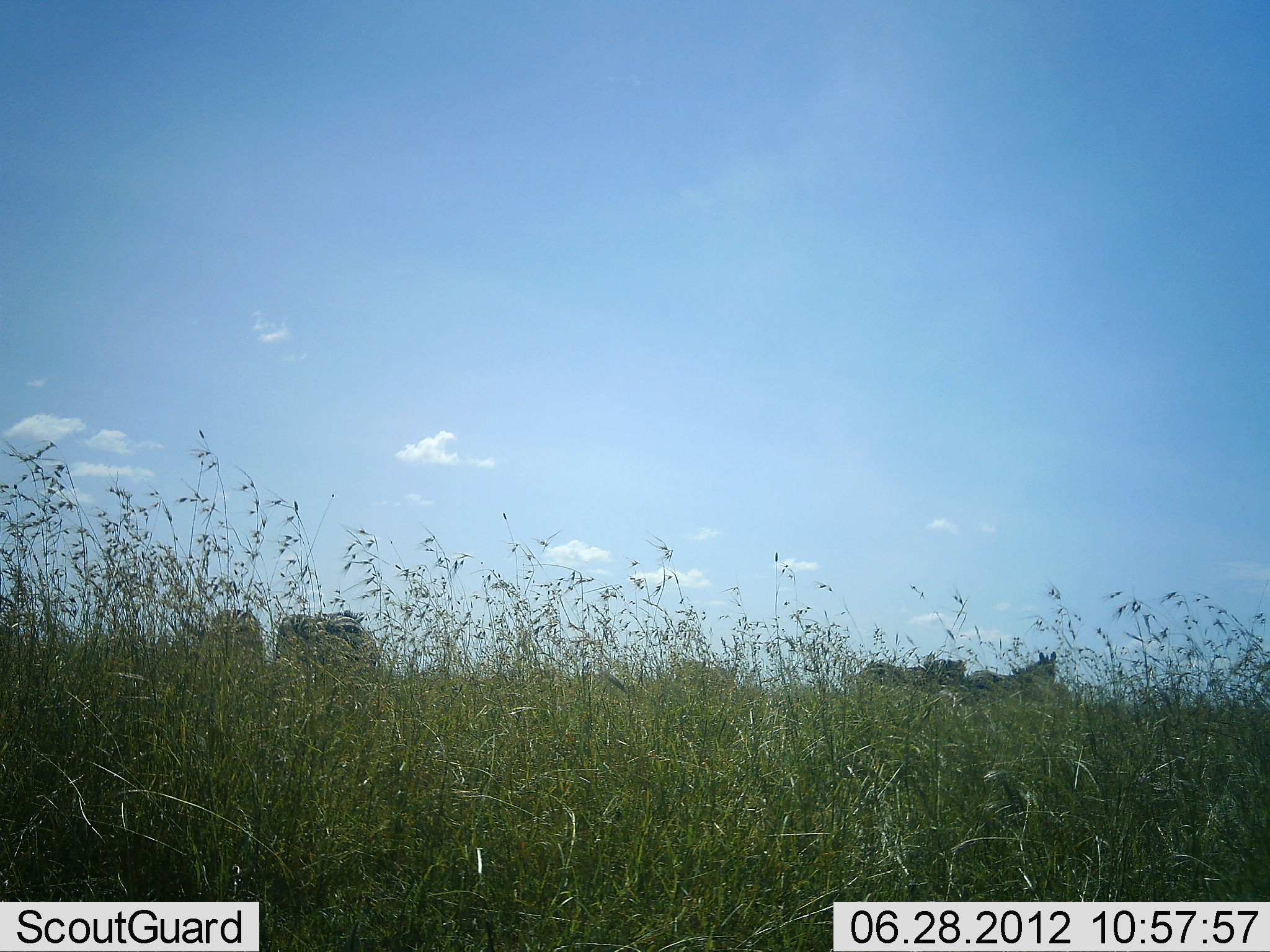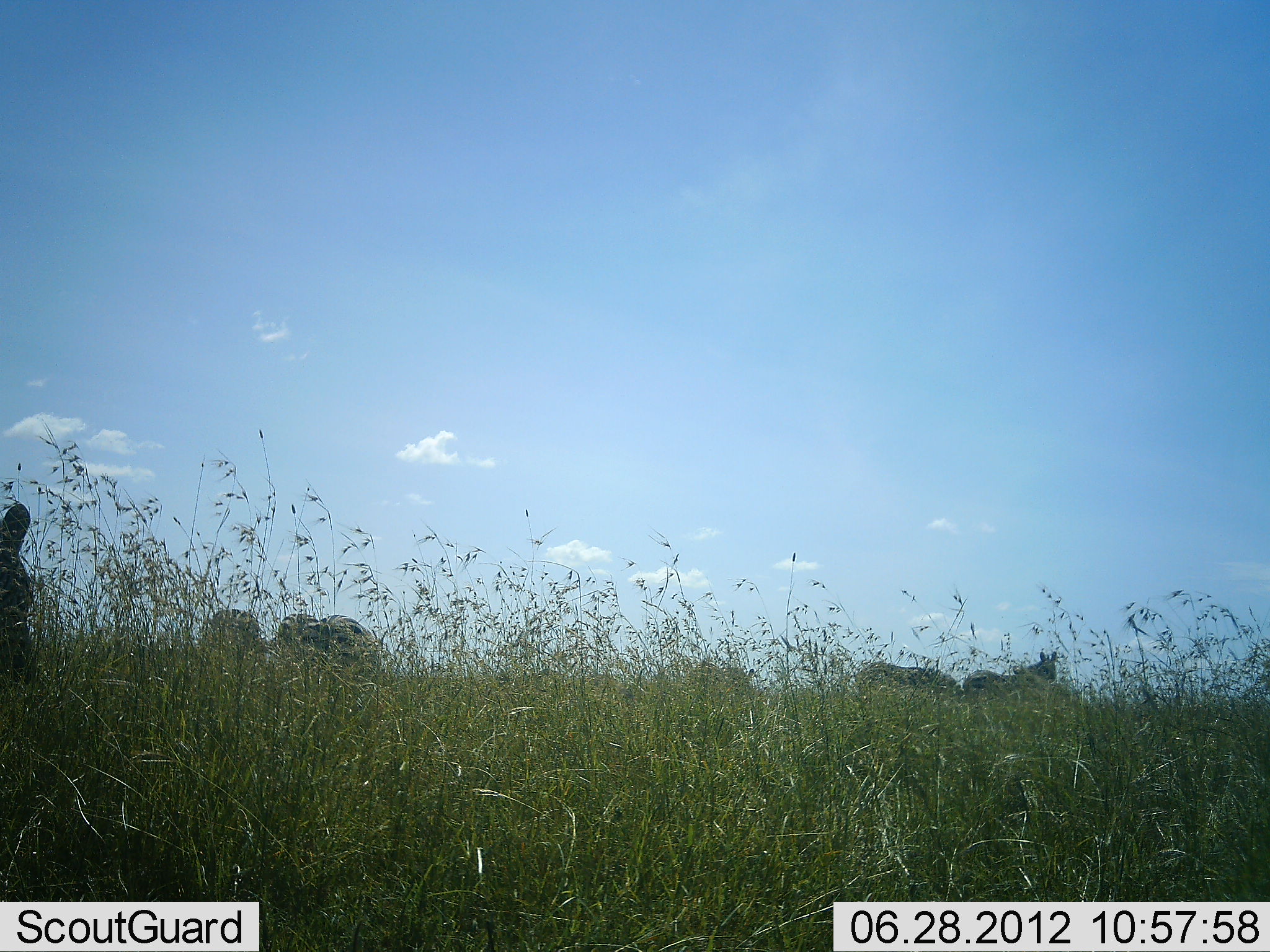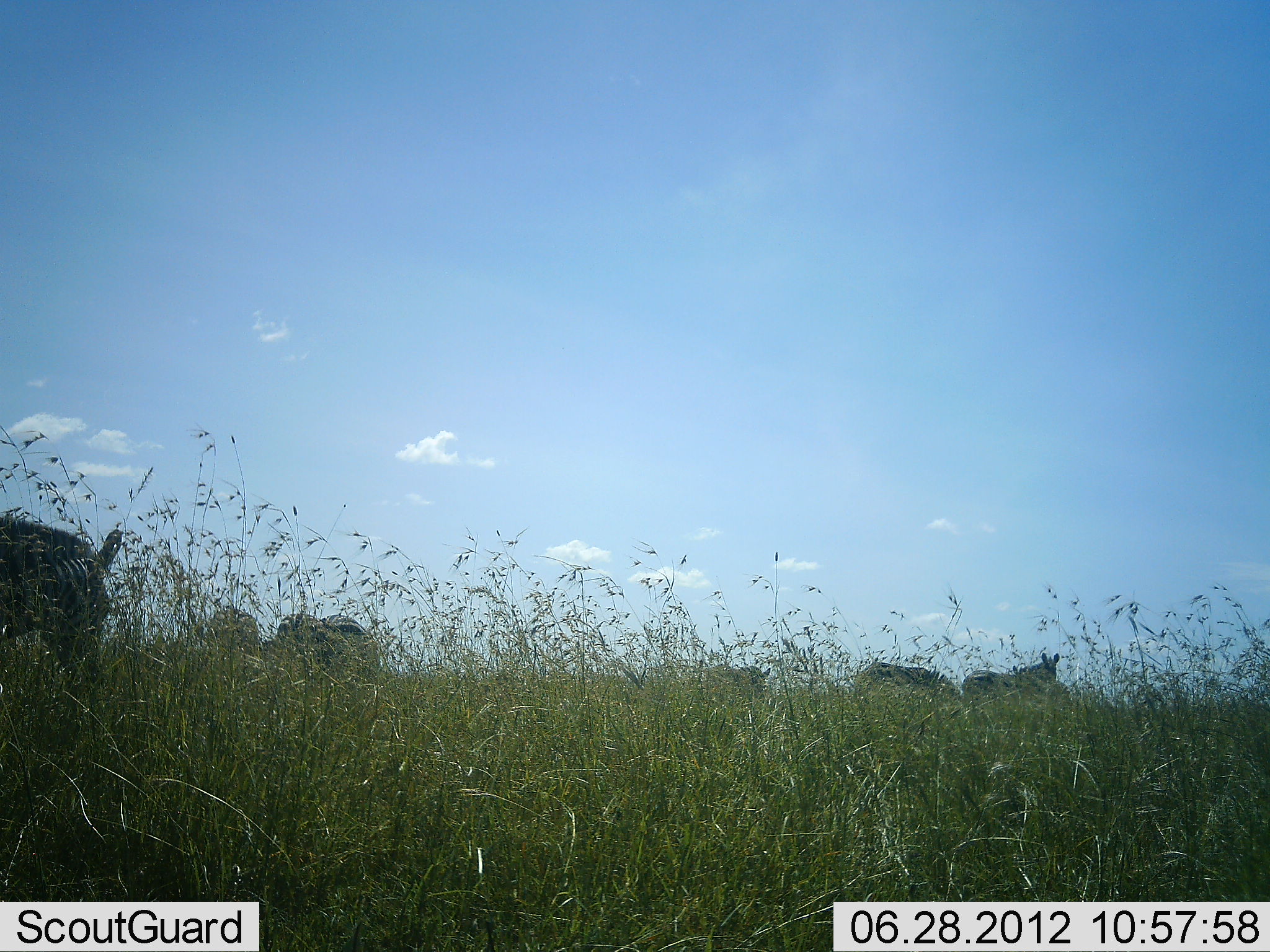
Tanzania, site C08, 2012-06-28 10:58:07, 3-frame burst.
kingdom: Animalia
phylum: Chordata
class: Mammalia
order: Perissodactyla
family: Equidae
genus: Equus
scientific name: Equus quagga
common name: plains zebra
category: zebra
Zebra (plains zebra) (Equus quagga), count 6. Behavior (volunteer vote fractions): standing 73%, resting 9%, moving 27%, interacting 0%. Young present (vote fraction): 0%. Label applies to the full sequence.